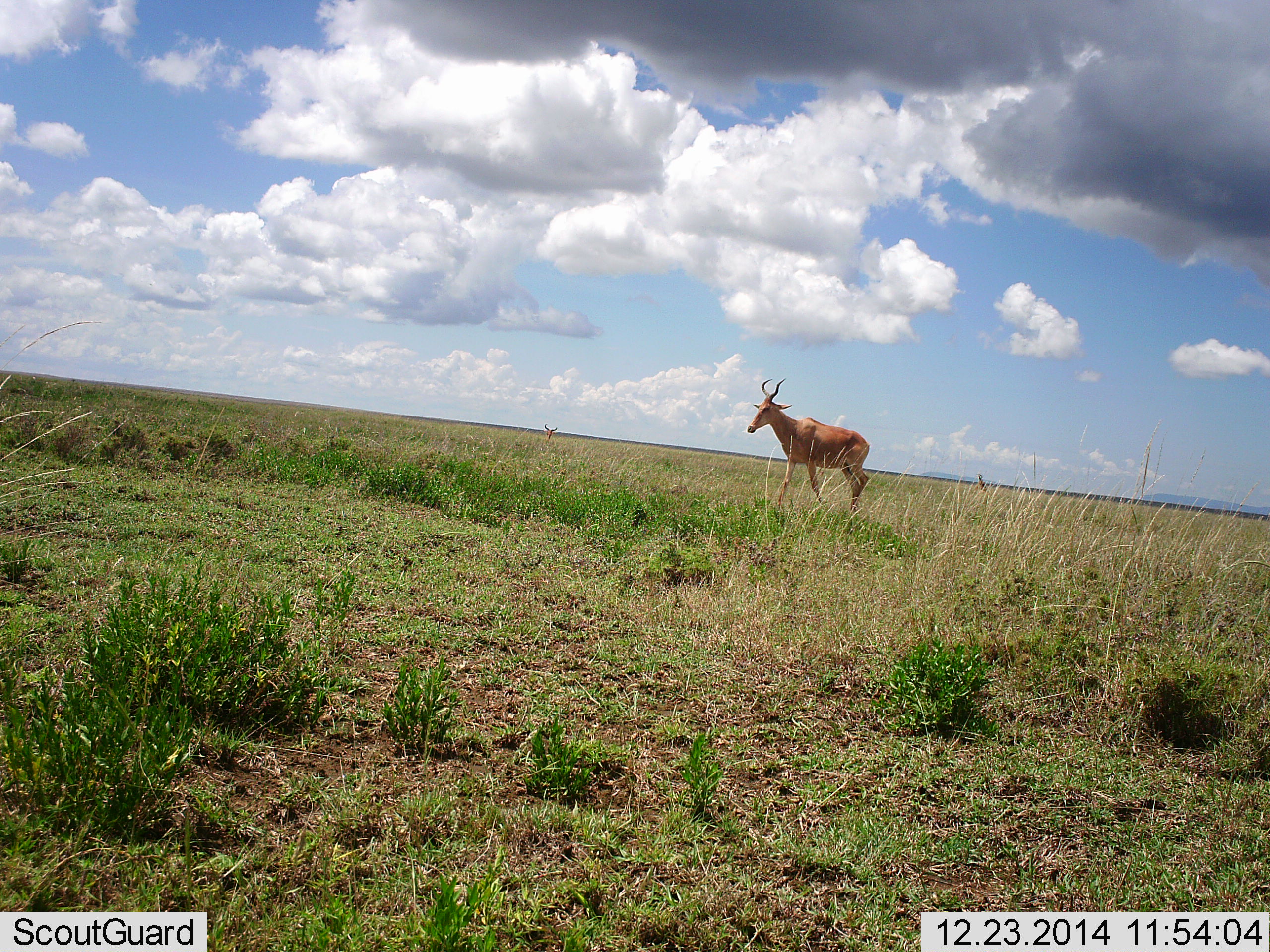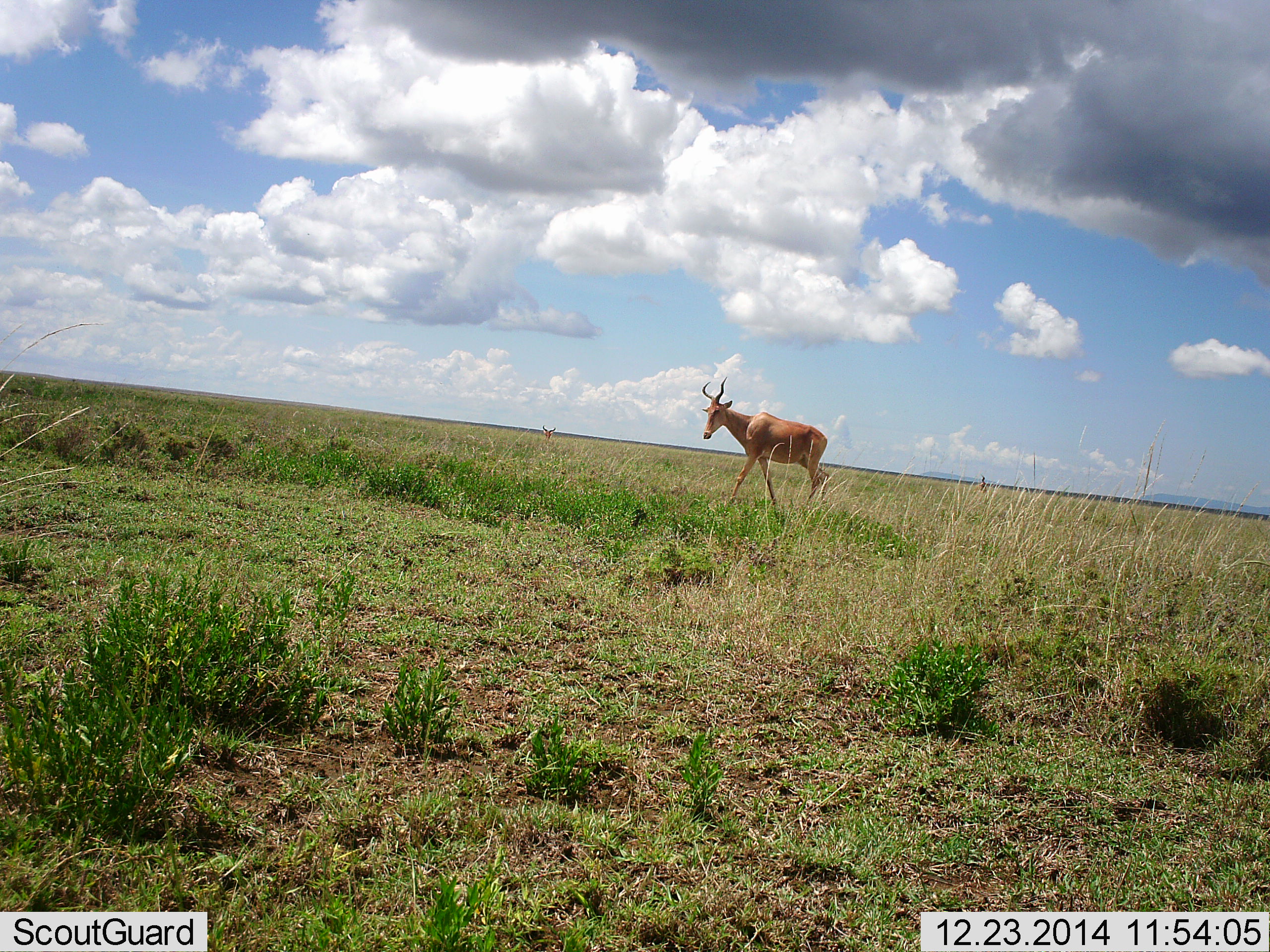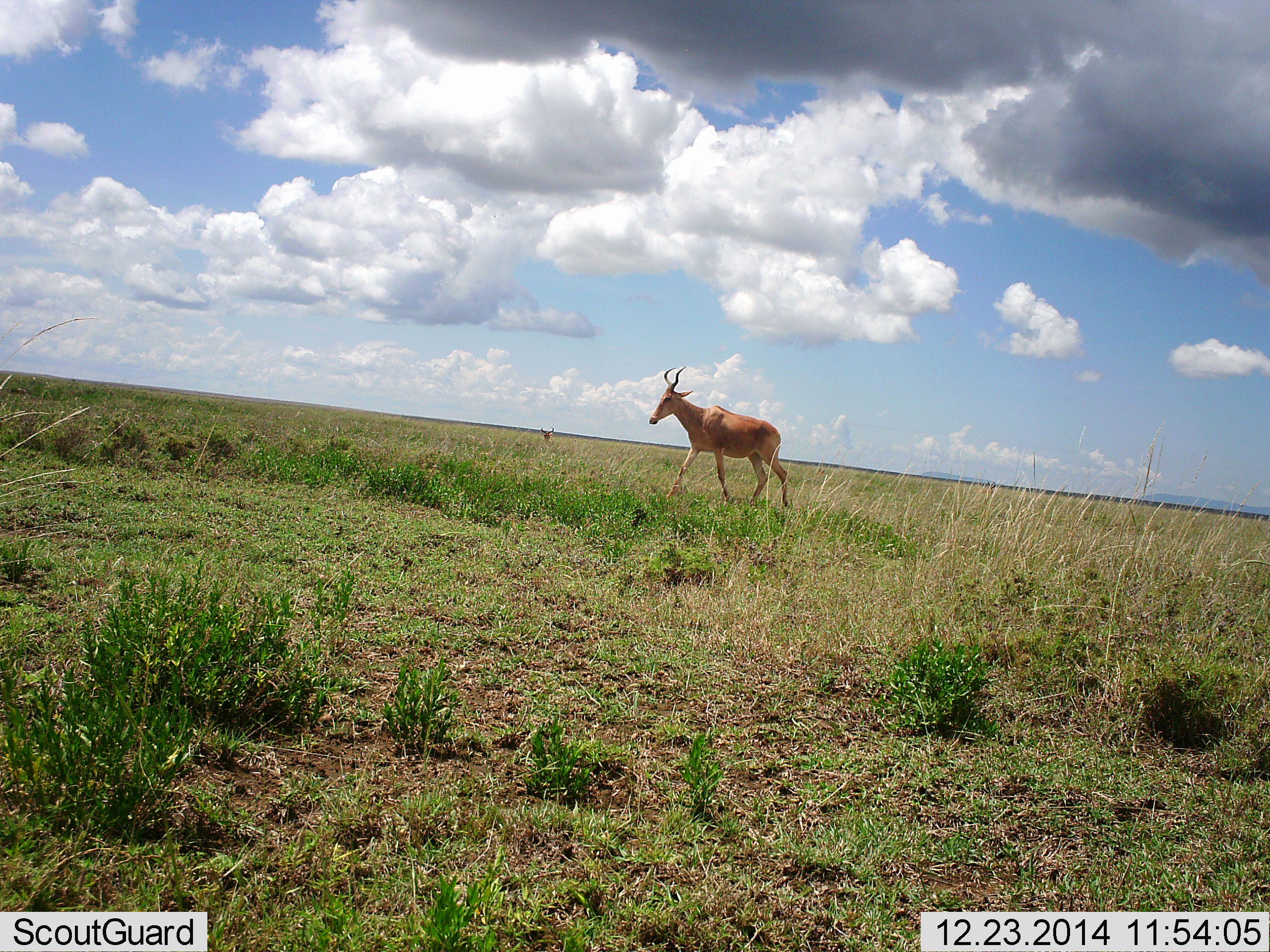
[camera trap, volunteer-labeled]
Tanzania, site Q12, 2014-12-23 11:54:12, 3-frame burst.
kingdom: Animalia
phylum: Chordata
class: Mammalia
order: Artiodactyla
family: Bovidae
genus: Alcelaphus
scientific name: Alcelaphus buselaphus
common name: hartebeest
Hartebeest (Alcelaphus buselaphus), count 1. Behavior (volunteer vote fractions): standing 10%, resting 0%, moving 100%, interacting 0%. Young present (vote fraction): 0%. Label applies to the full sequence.